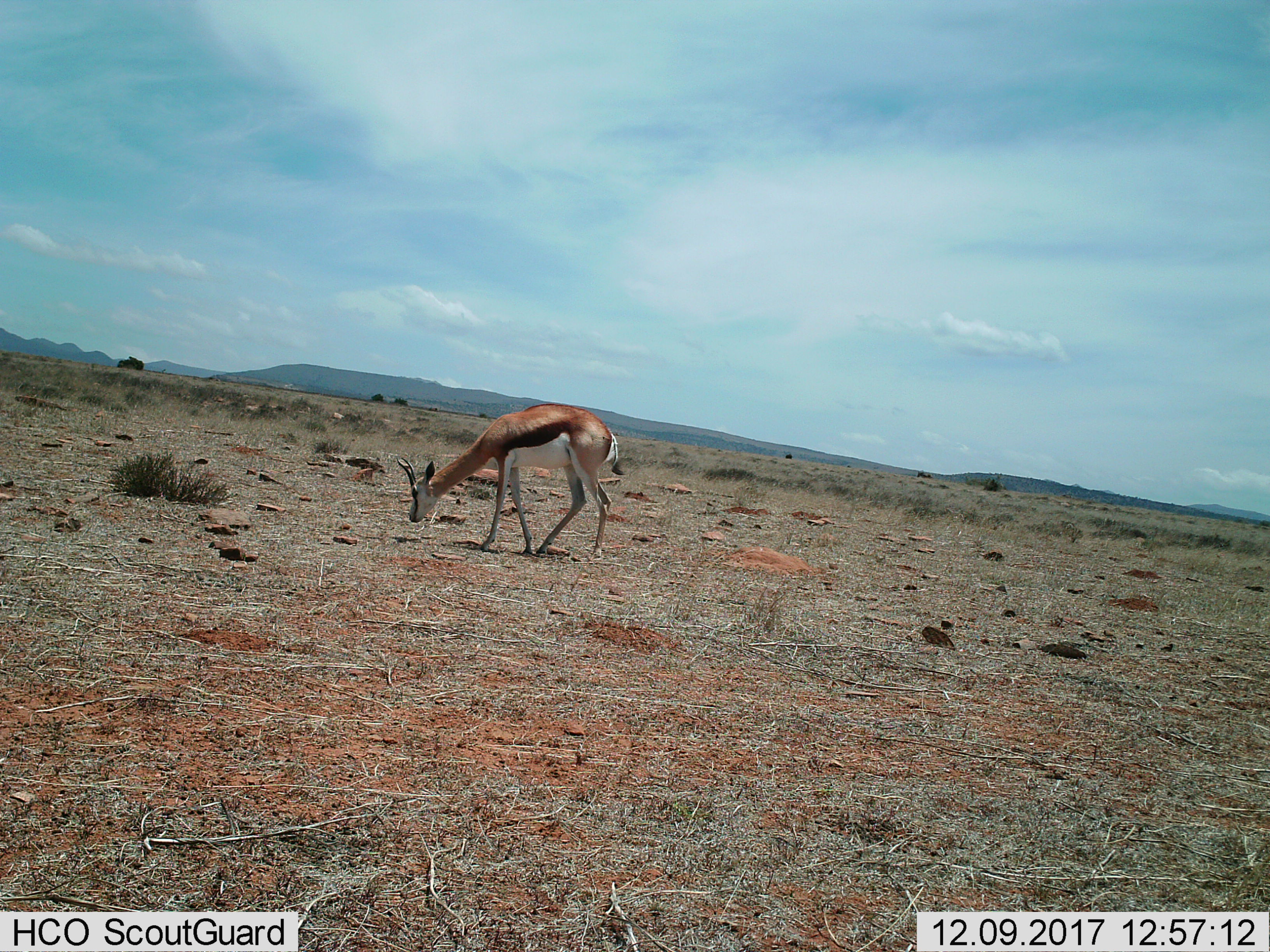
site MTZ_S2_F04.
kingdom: Animalia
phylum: Chordata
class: Mammalia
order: Artiodactyla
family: Bovidae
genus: Antidorcas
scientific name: Antidorcas marsupialis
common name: springbok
Springbok (Antidorcas marsupialis), count 1. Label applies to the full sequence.